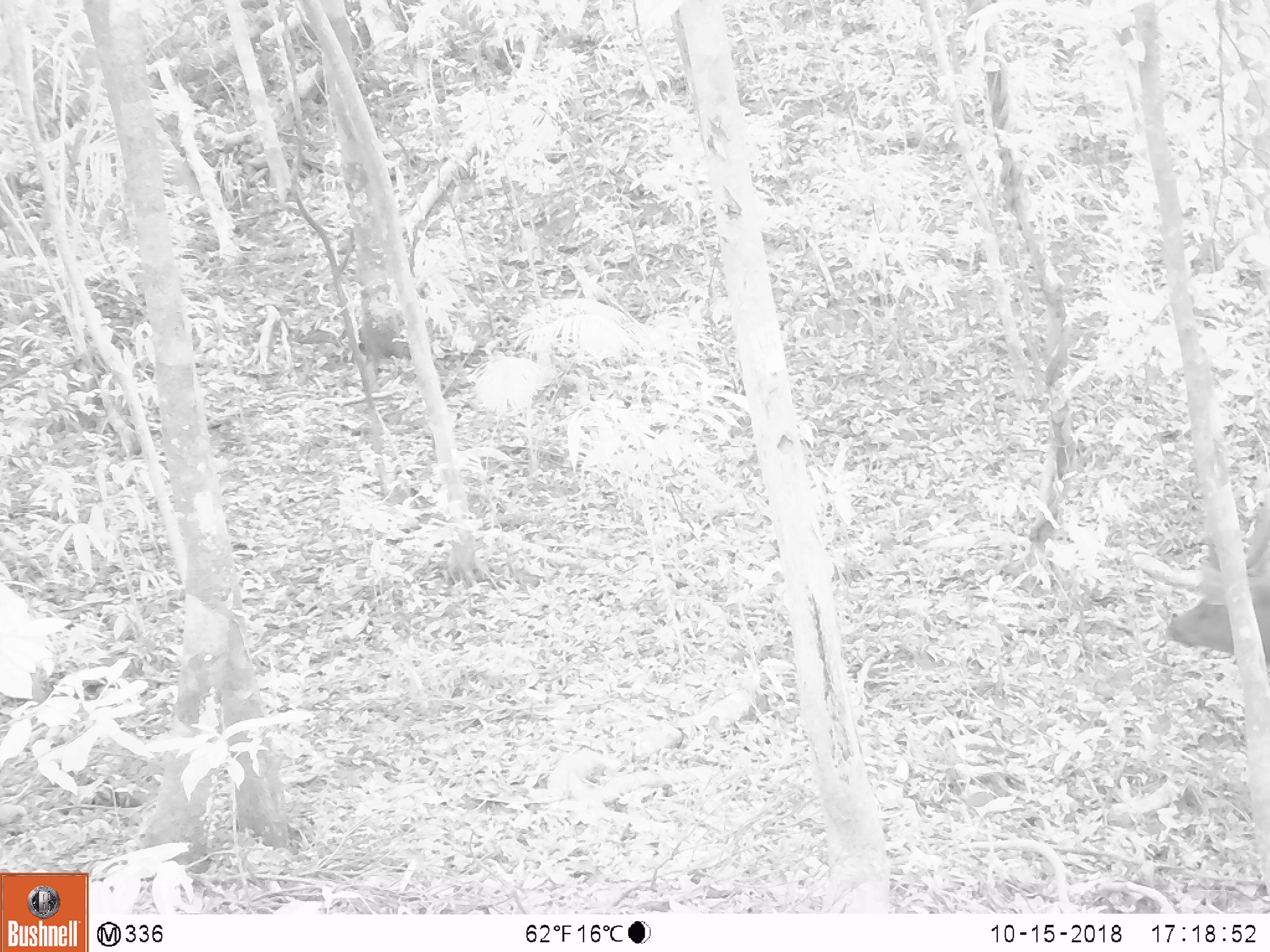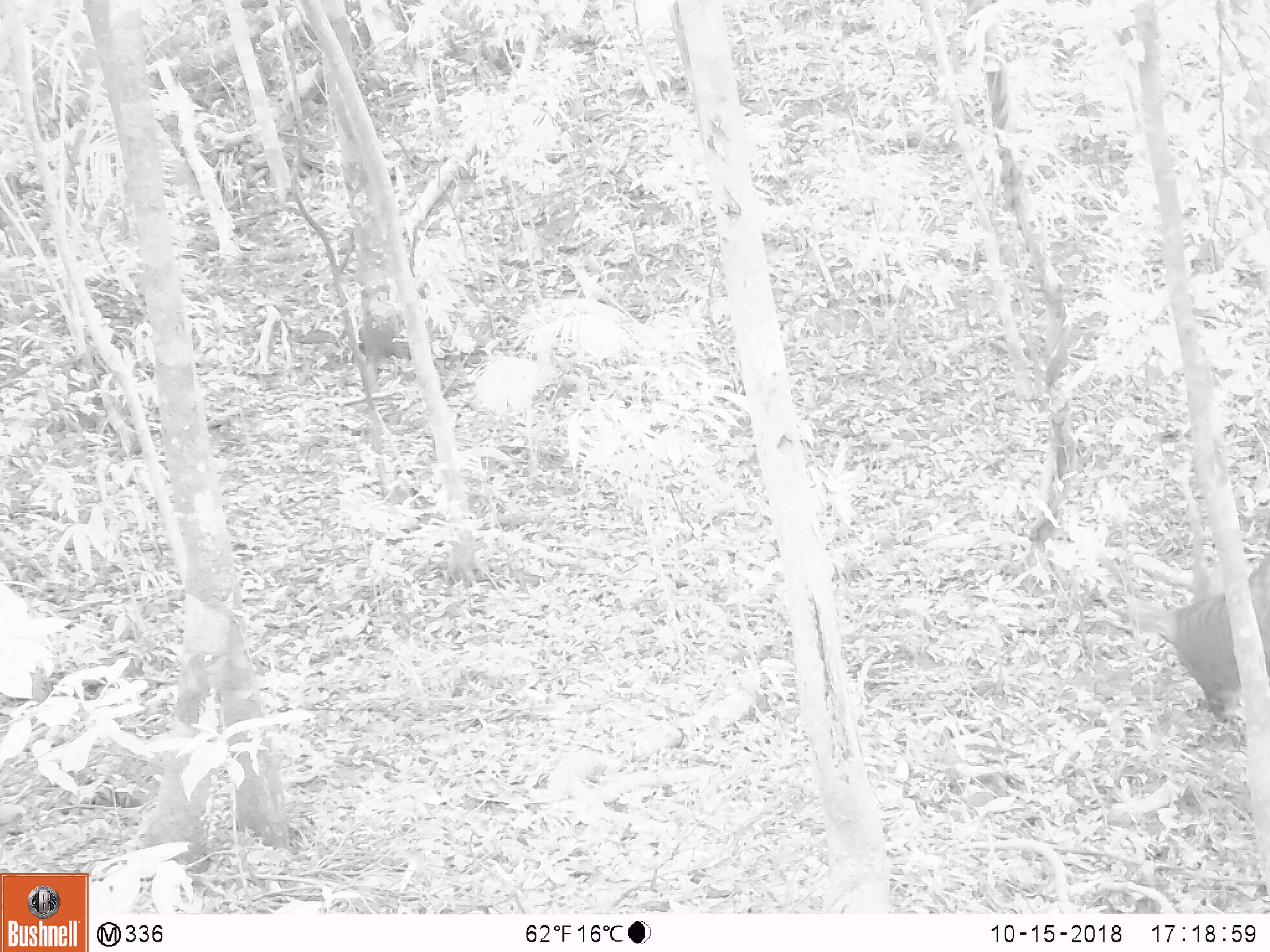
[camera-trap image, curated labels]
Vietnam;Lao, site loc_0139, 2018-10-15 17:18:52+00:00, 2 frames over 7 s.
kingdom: Animalia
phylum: Chordata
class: Mammalia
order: Artiodactyla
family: Cervidae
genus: Rusa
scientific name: Rusa unicolor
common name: sambar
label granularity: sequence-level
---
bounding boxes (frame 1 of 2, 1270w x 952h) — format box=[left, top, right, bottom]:
sambar: box=[1164, 500, 1270, 666]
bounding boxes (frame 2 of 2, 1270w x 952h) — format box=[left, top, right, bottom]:
sambar: box=[1124, 547, 1270, 723]